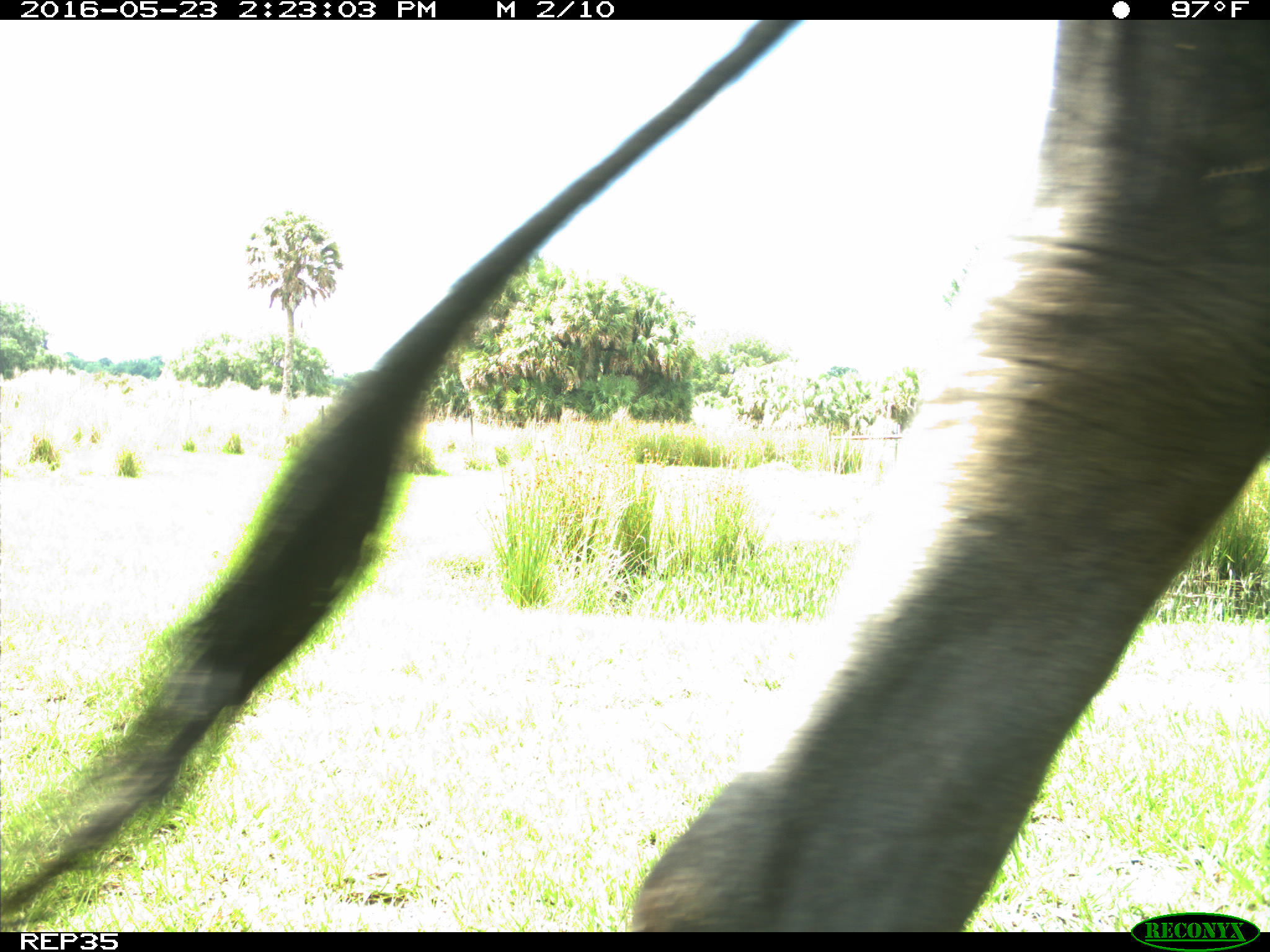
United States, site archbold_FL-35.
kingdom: Animalia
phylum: Chordata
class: Mammalia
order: Artiodactyla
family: Bovidae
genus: Bos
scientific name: Bos taurus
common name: domestic cow